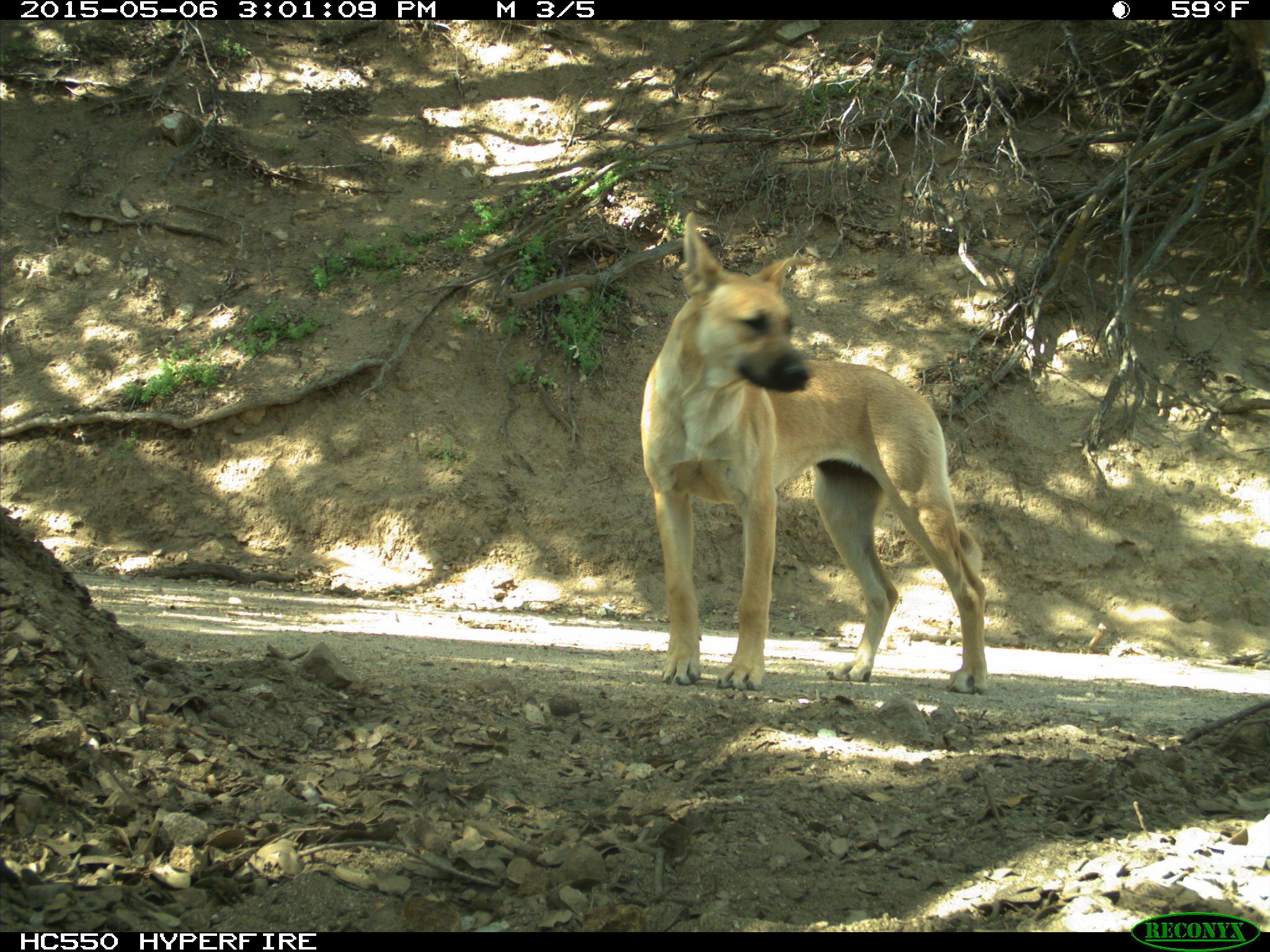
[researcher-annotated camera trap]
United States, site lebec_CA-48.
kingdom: Animalia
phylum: Chordata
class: Mammalia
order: Carnivora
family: Canidae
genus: Canis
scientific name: Canis familiaris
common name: domestic dog